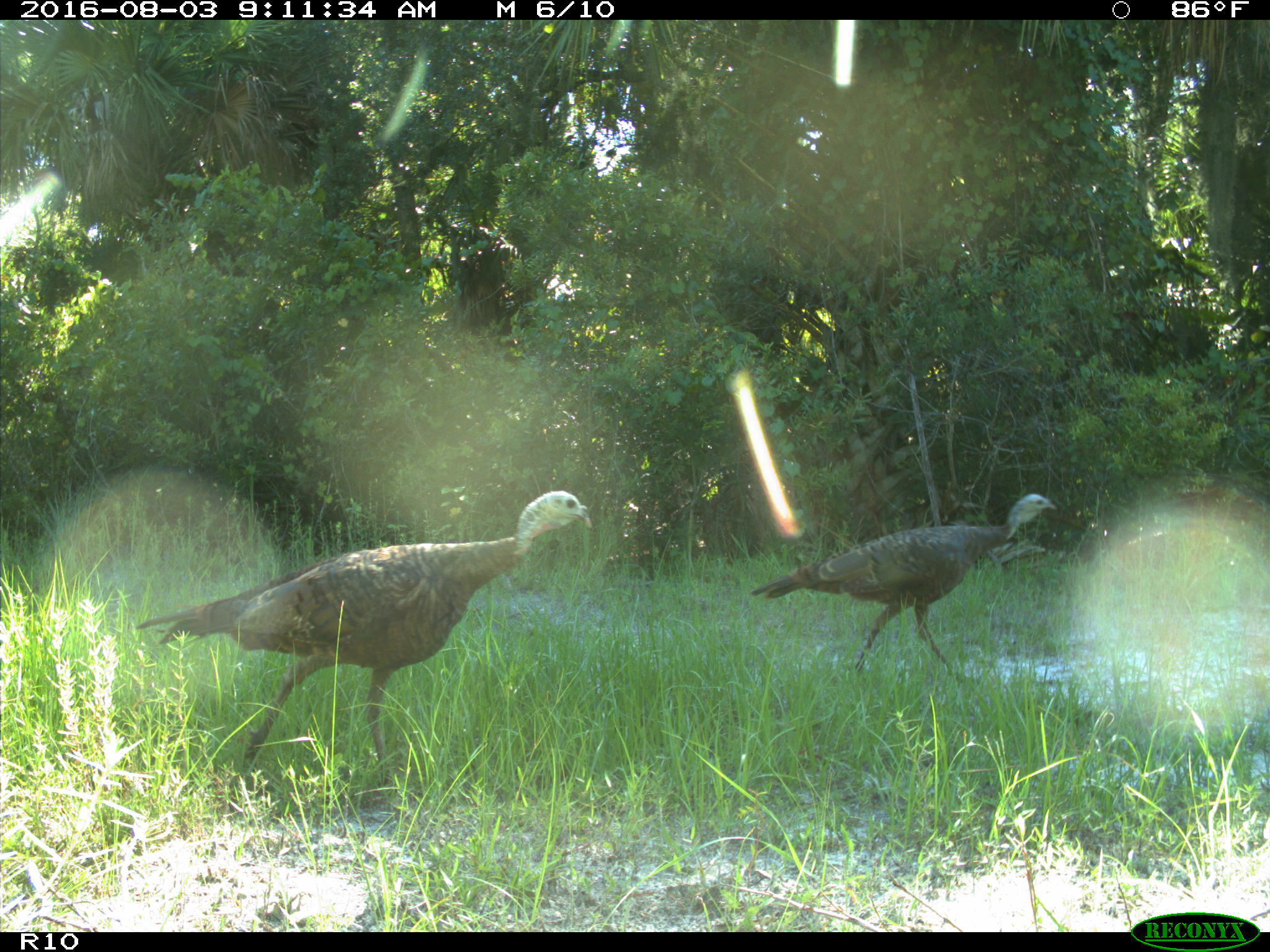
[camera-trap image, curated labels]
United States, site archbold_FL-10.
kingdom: Animalia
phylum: Chordata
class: Aves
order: Galliformes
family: Phasianidae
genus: Meleagris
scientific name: Meleagris gallopavo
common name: wild turkey